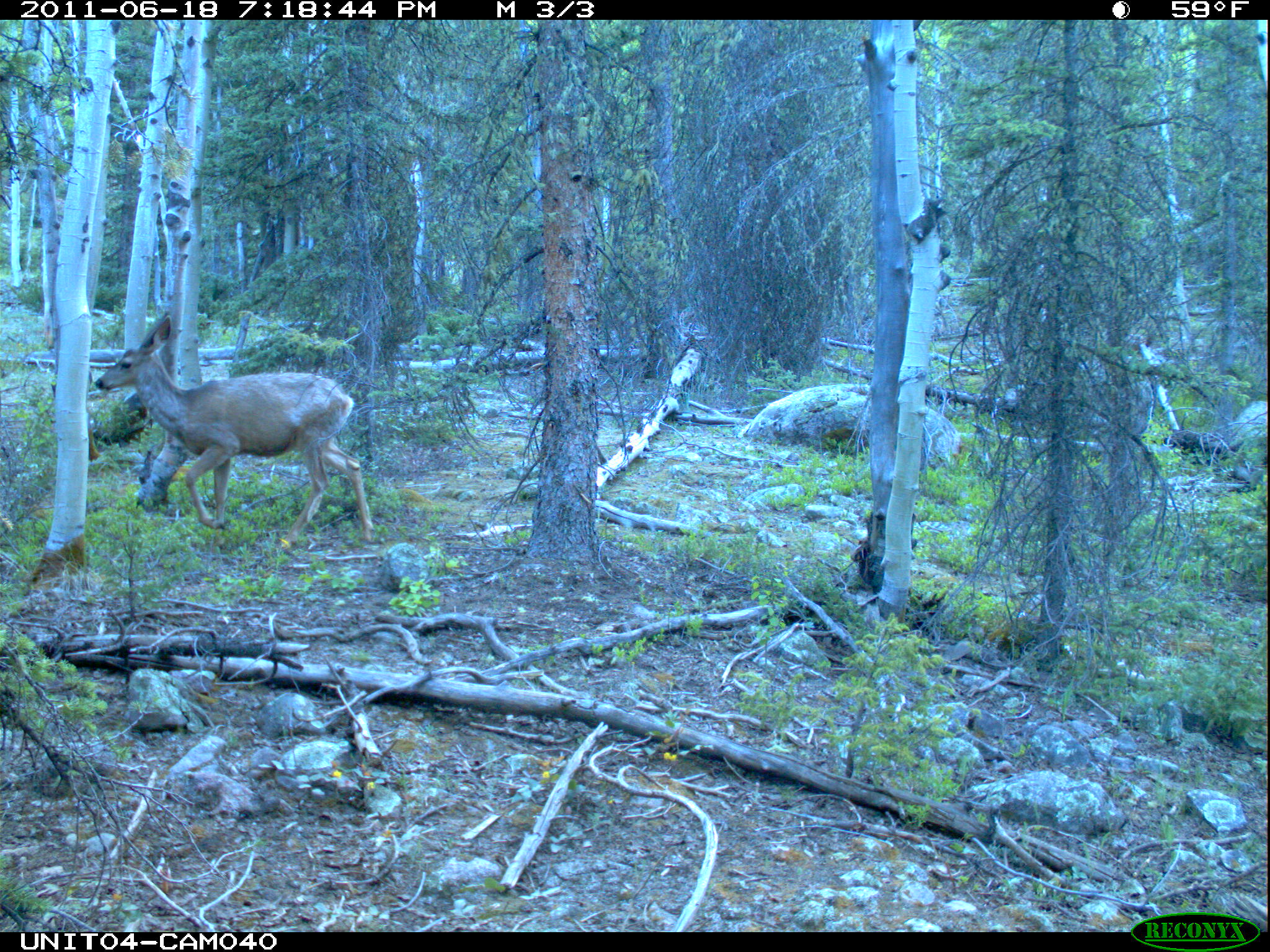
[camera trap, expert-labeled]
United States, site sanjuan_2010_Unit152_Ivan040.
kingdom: Animalia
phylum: Chordata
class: Mammalia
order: Artiodactyla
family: Cervidae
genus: Odocoileus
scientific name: Odocoileus hemionus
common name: mule deer